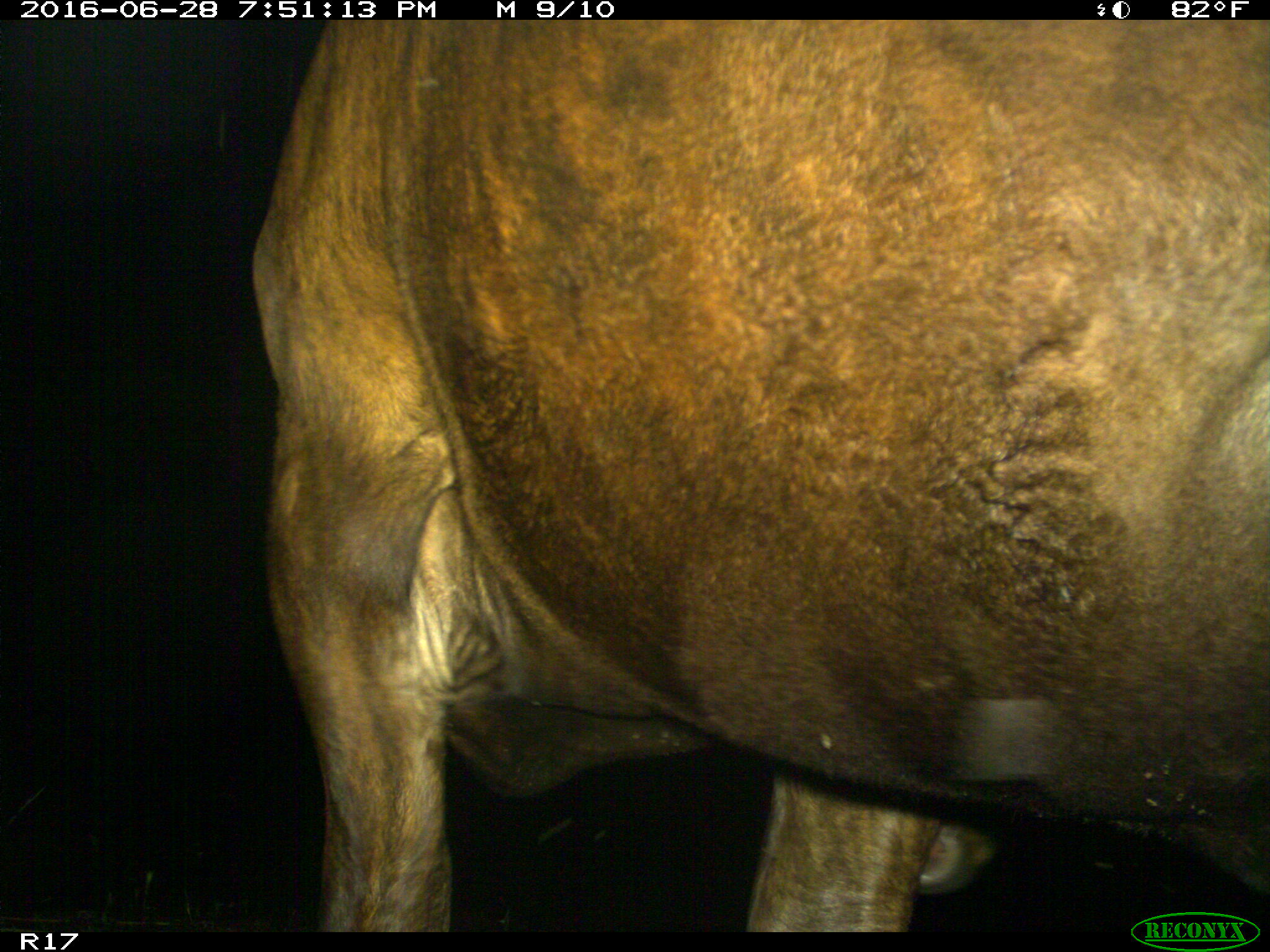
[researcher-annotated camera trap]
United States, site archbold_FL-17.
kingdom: Animalia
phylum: Chordata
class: Mammalia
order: Artiodactyla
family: Bovidae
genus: Bos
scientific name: Bos taurus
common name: domestic cow